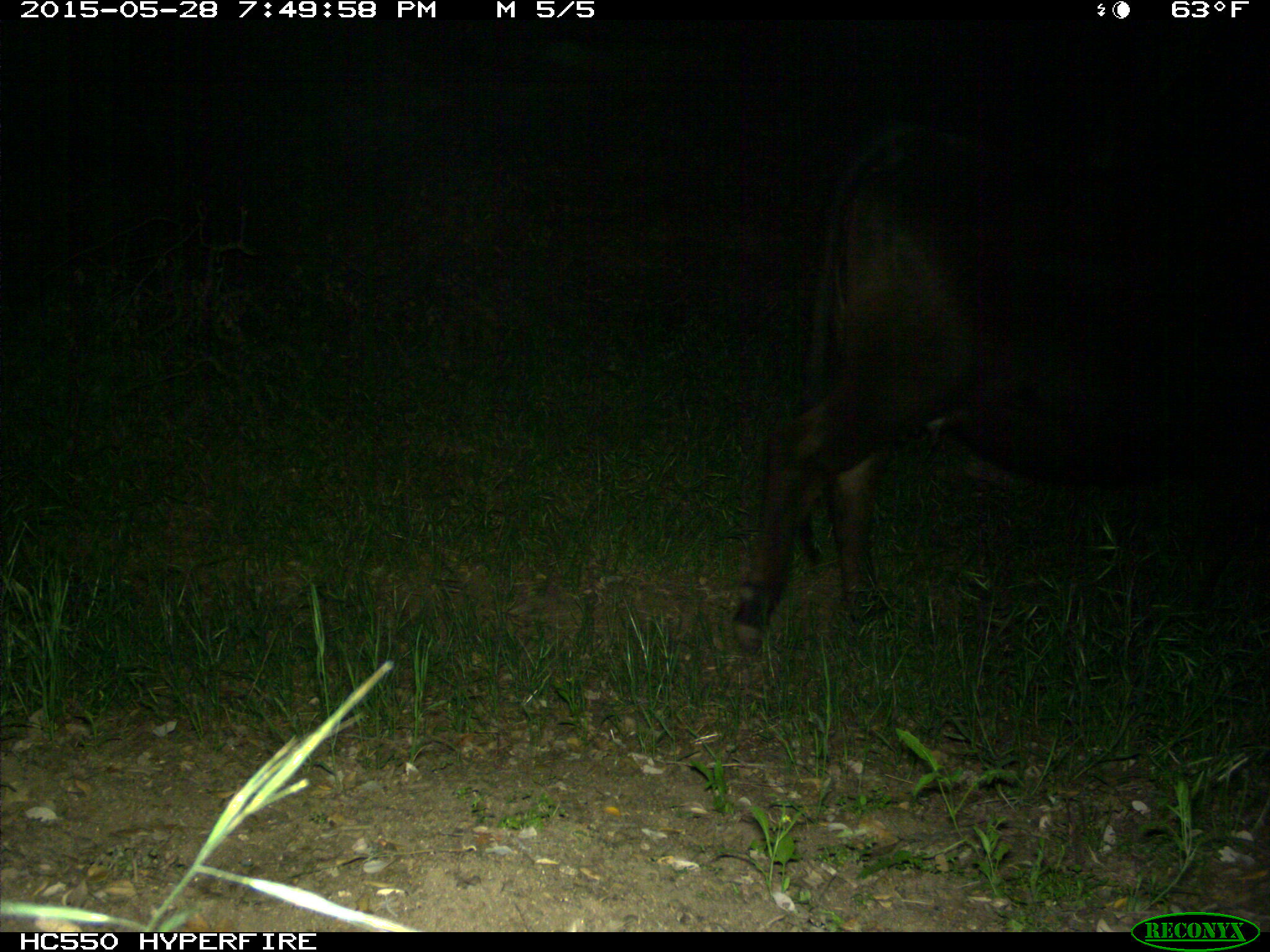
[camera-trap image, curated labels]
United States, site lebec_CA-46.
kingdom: Animalia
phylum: Chordata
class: Mammalia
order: Artiodactyla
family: Bovidae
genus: Bos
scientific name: Bos taurus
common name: domestic cow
Bos taurus (domestic cow).